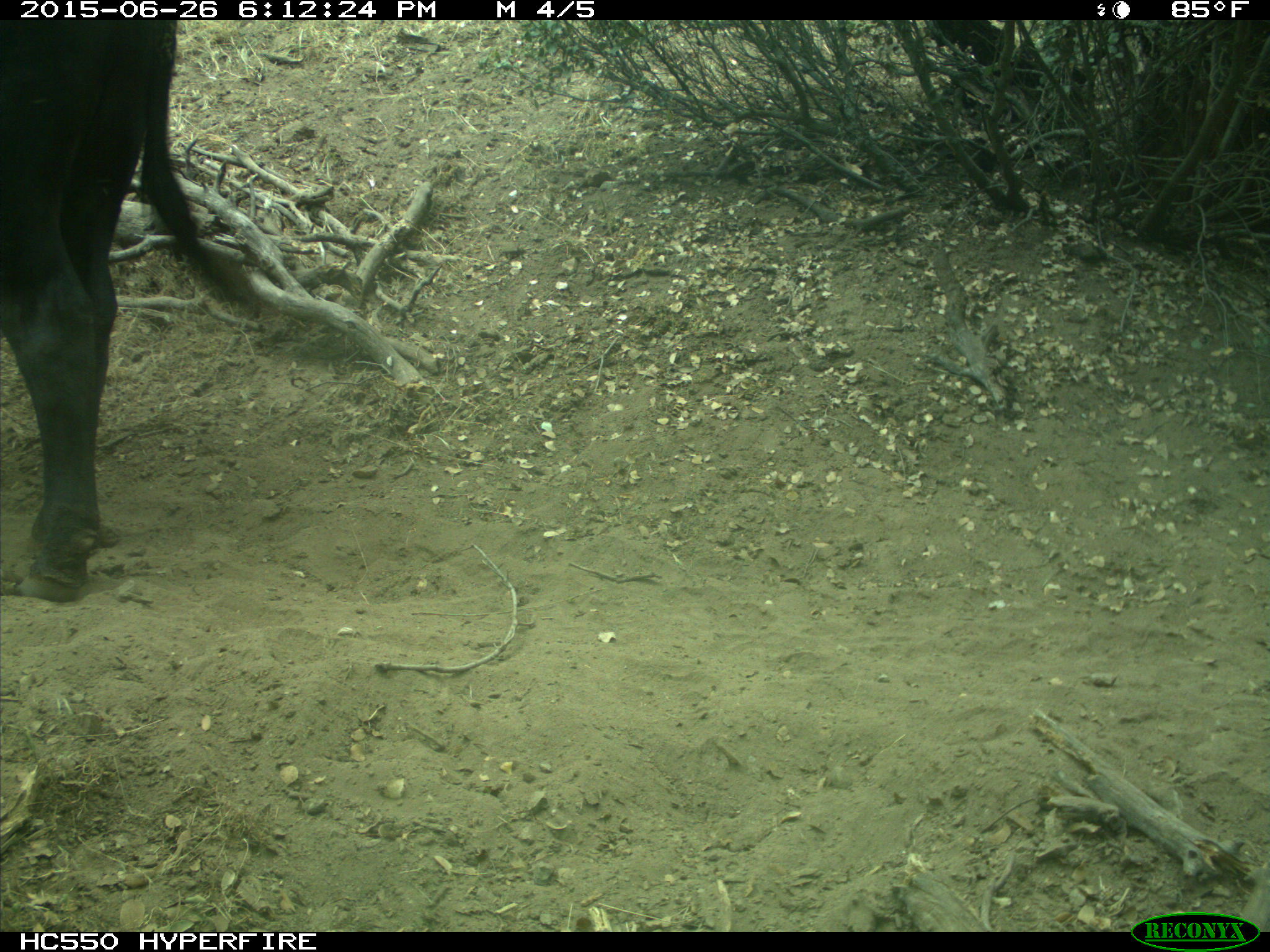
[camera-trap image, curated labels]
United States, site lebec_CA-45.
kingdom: Animalia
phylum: Chordata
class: Mammalia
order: Artiodactyla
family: Bovidae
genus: Bos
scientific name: Bos taurus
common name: domestic cow